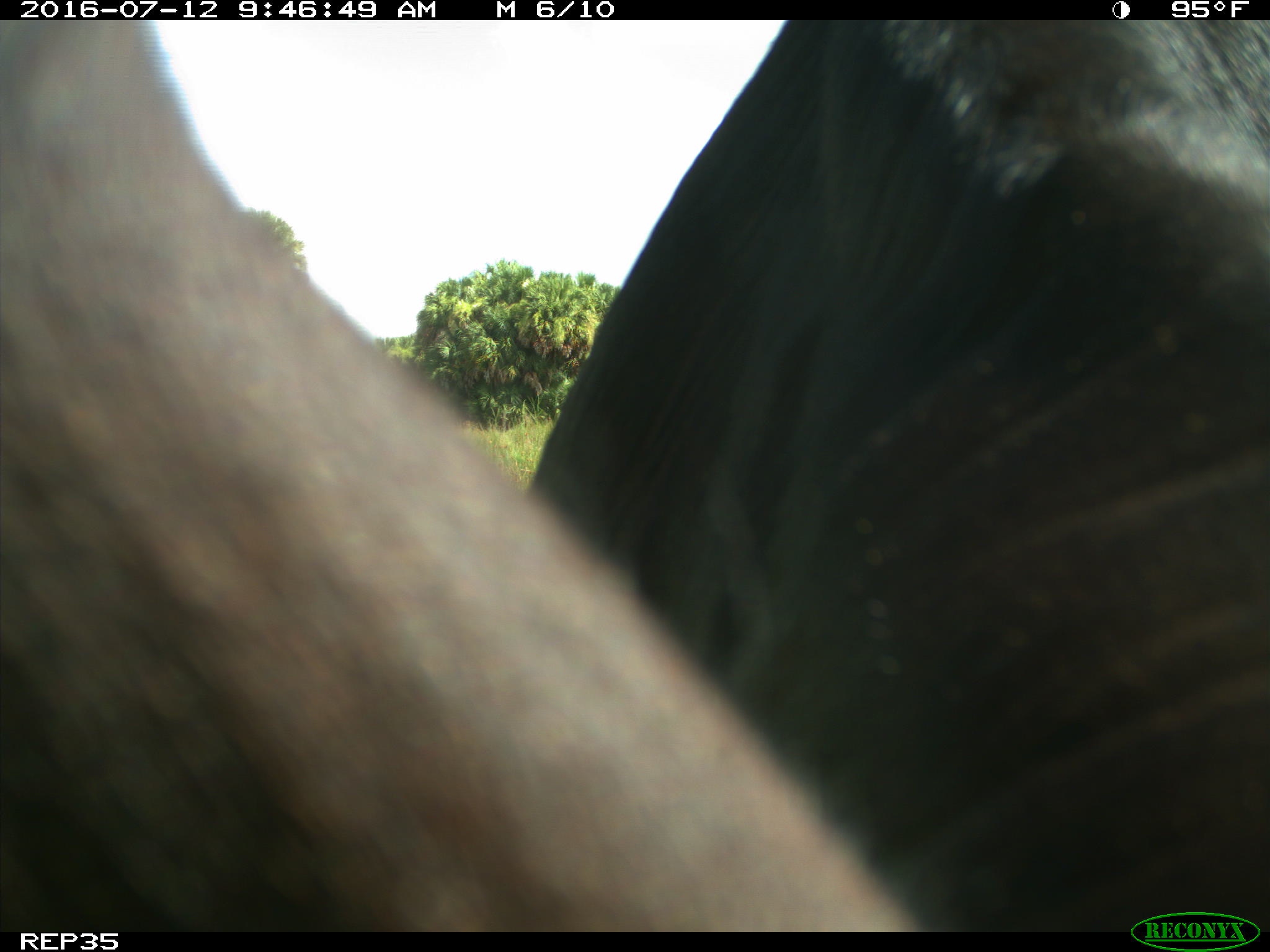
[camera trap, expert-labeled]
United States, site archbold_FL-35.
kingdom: Animalia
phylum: Chordata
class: Mammalia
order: Artiodactyla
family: Bovidae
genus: Bos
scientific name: Bos taurus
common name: domestic cow